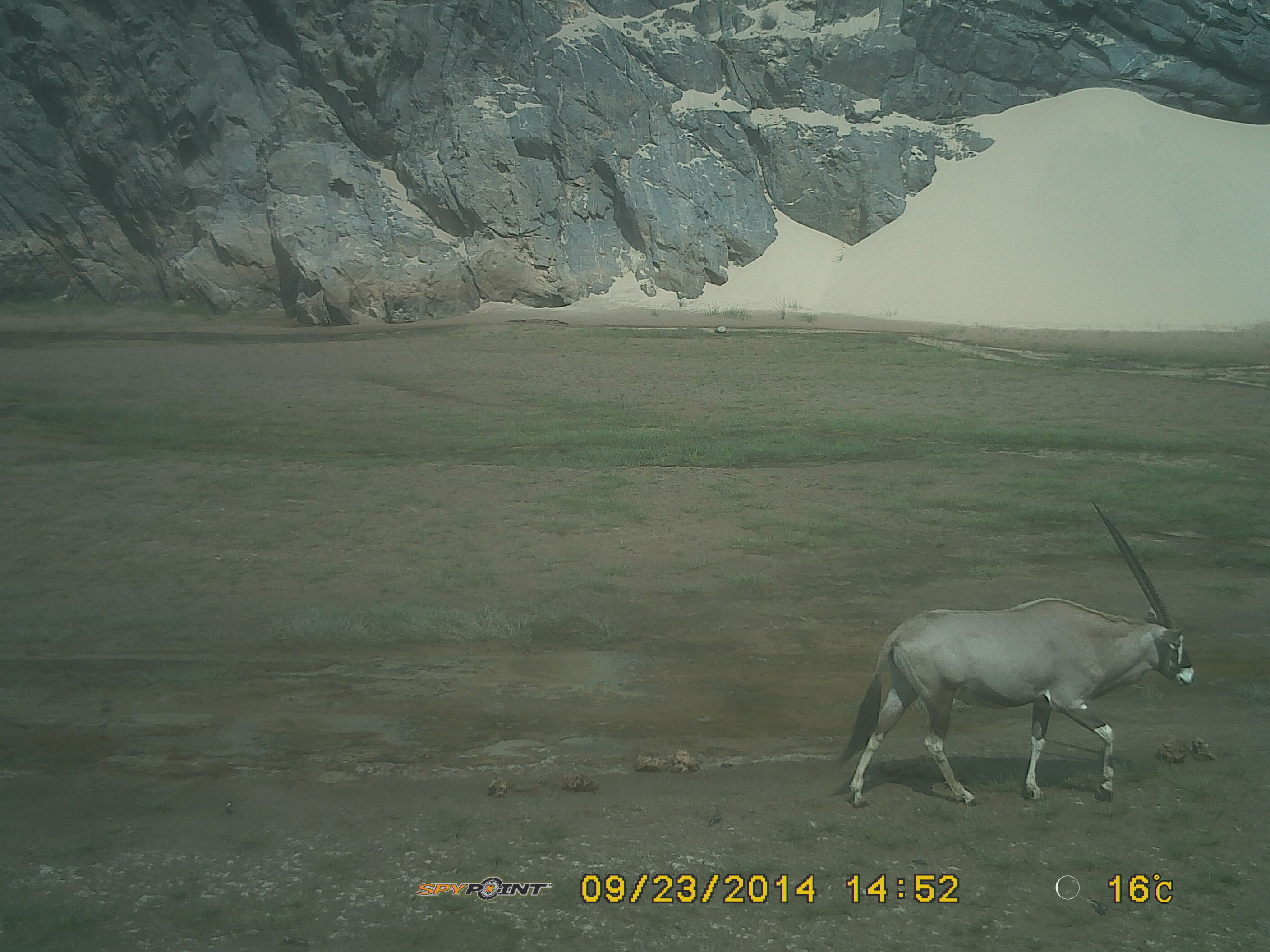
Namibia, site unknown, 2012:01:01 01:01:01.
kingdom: Animalia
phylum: Chordata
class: Mammalia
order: Artiodactyla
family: Bovidae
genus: Oryx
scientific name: Oryx gazella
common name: gemsbok